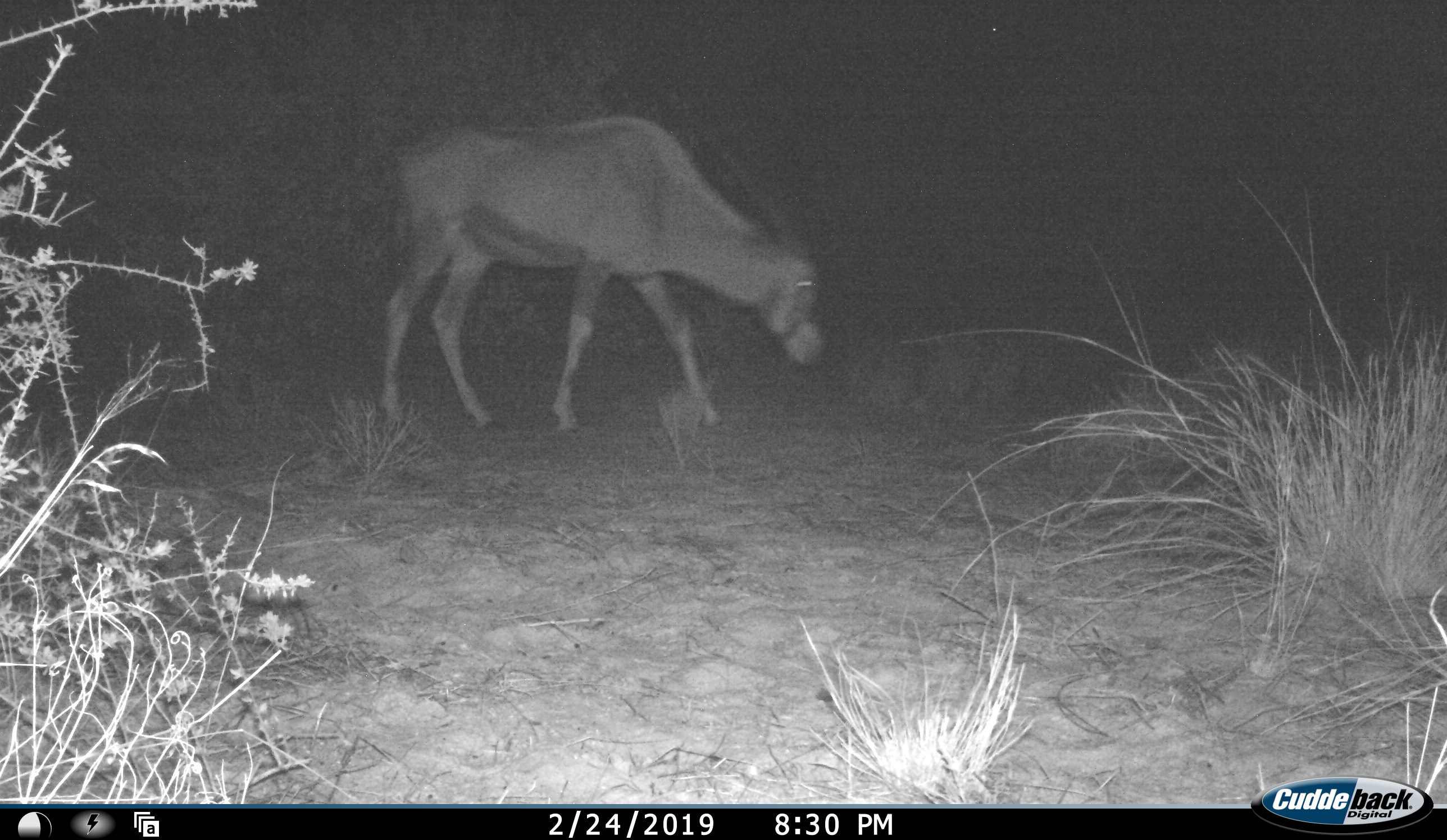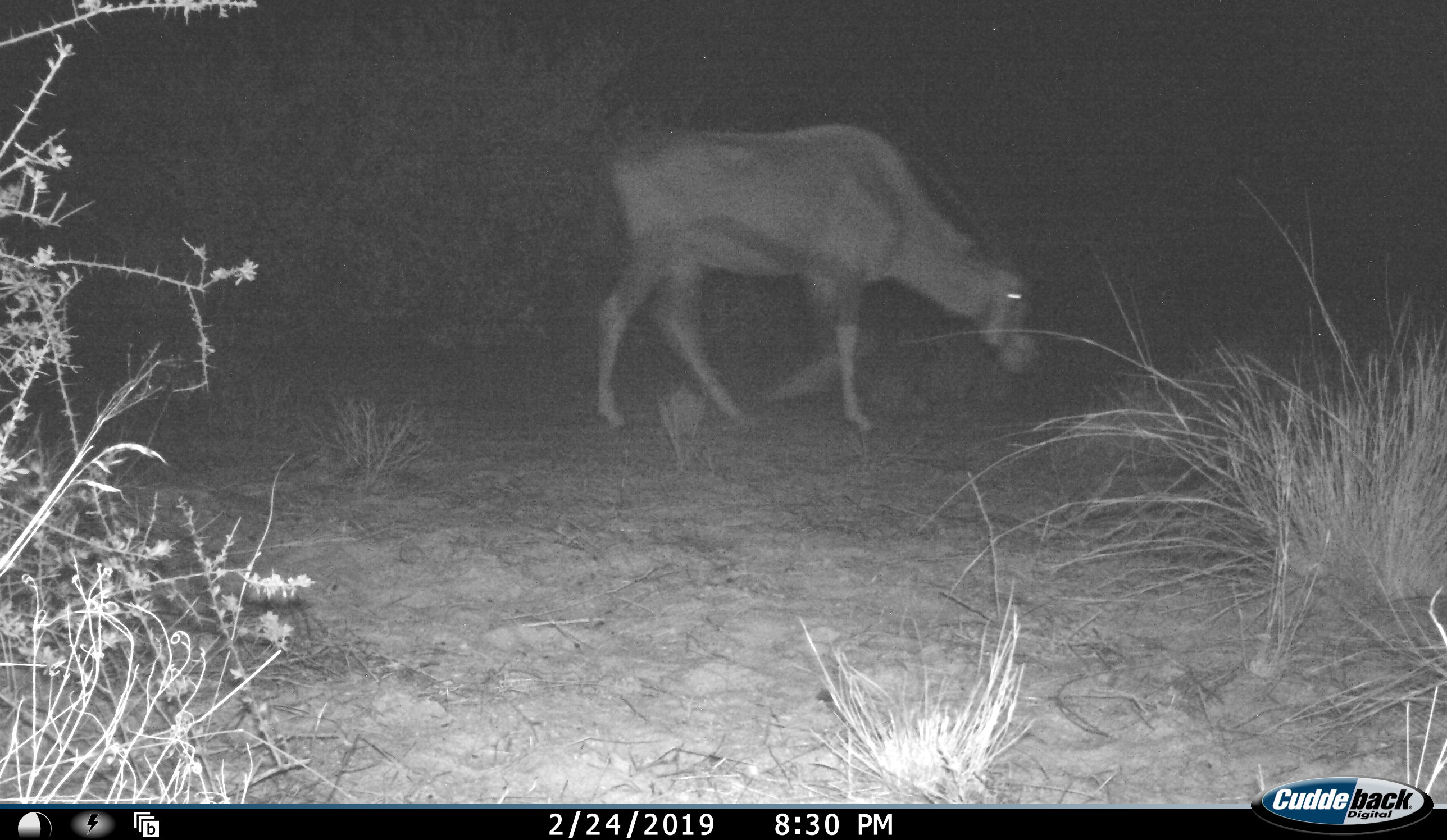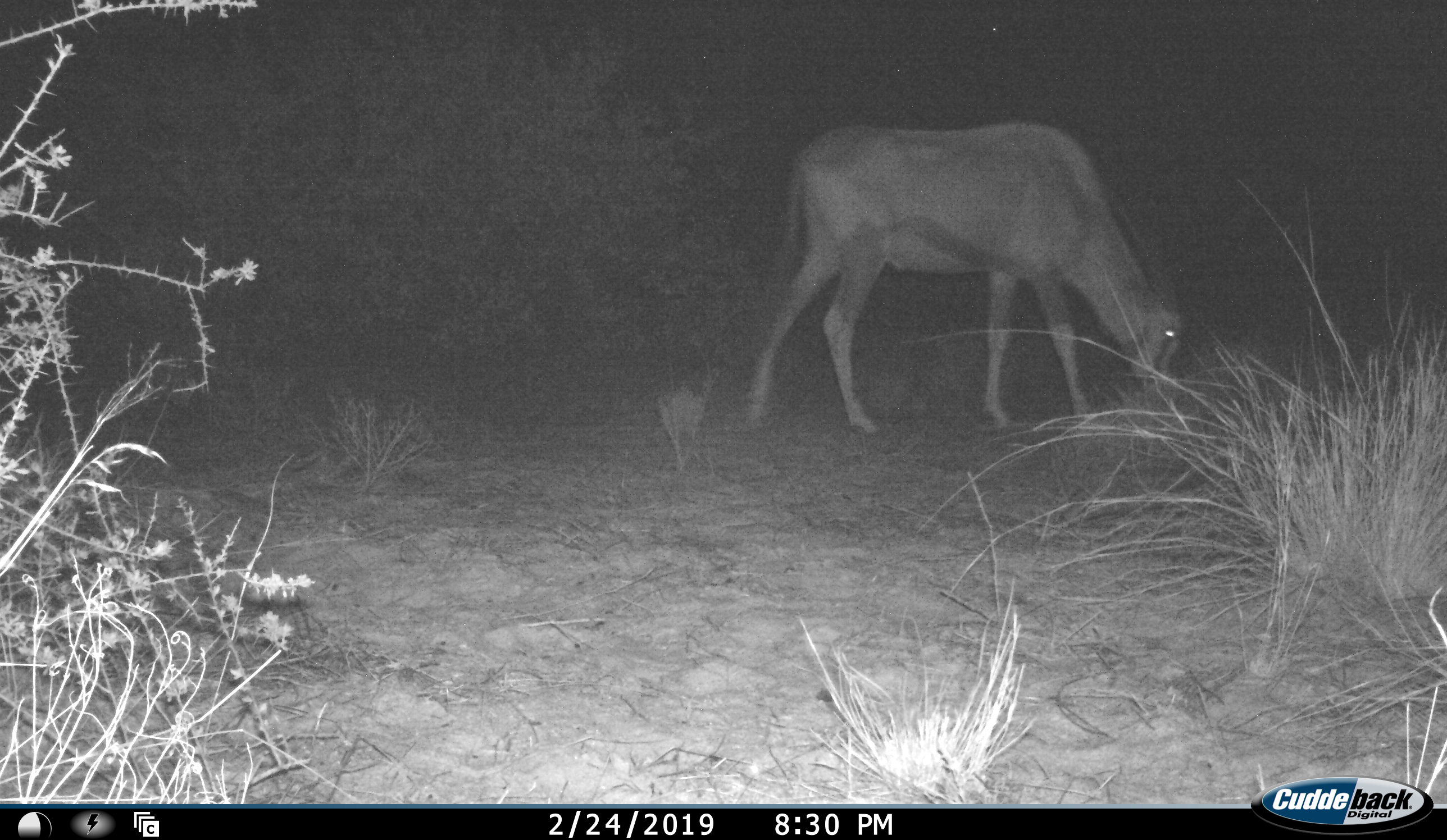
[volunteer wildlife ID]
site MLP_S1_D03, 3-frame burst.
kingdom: Animalia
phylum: Chordata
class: Mammalia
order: Artiodactyla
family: Bovidae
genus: Oryx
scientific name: Oryx gazella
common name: gemsbok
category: oryx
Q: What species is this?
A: Oryx (gemsbok) (Oryx gazella).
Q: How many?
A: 1.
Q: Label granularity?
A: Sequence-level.